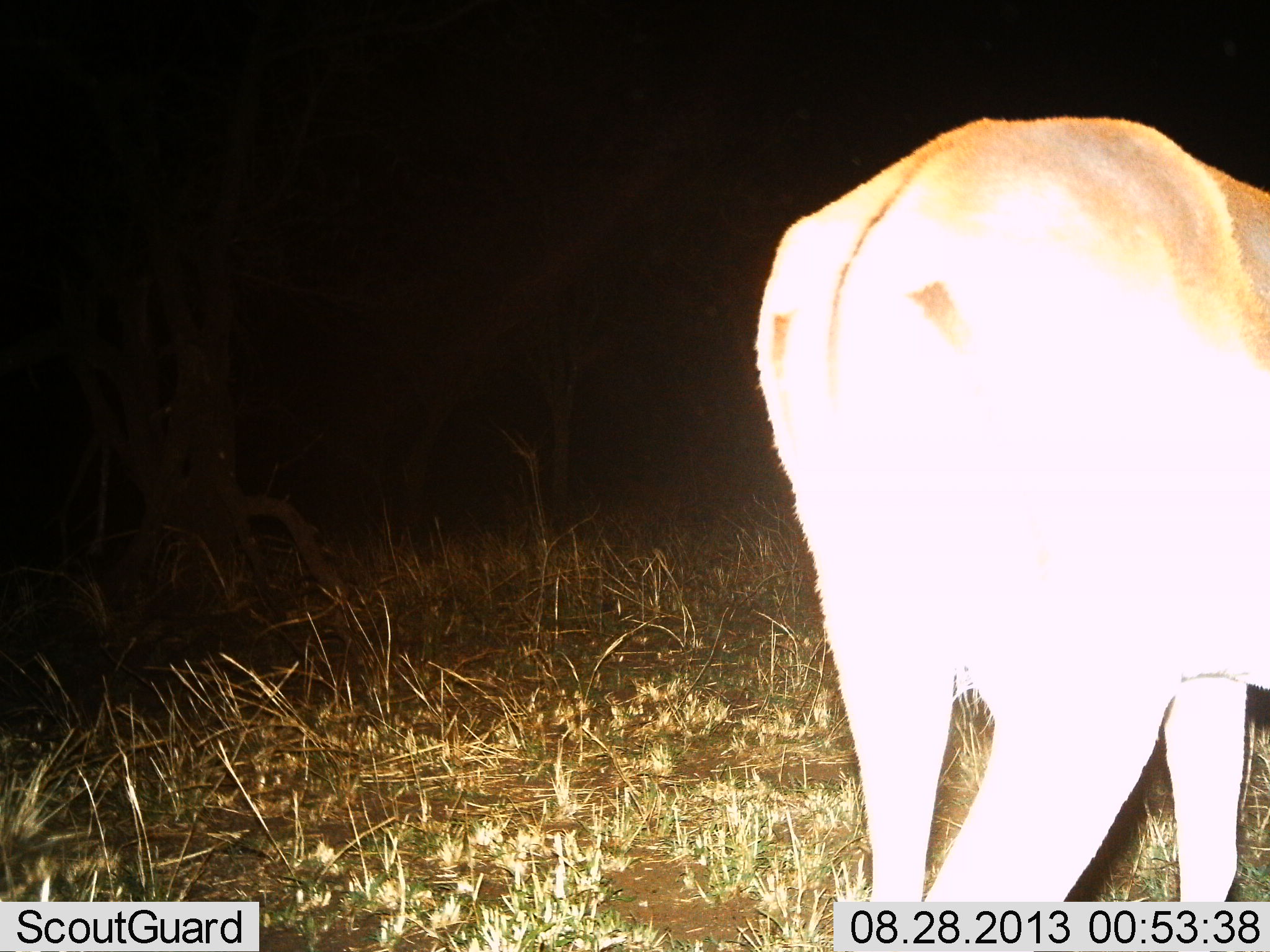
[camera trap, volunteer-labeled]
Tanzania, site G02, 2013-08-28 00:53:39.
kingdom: Animalia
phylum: Chordata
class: Mammalia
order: Artiodactyla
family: Bovidae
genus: Aepyceros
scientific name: Aepyceros melampus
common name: impala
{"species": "impala (Aepyceros melampus)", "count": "1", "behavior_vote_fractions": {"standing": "87%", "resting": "0%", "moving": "0%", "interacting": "0%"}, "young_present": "0%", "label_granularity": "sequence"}